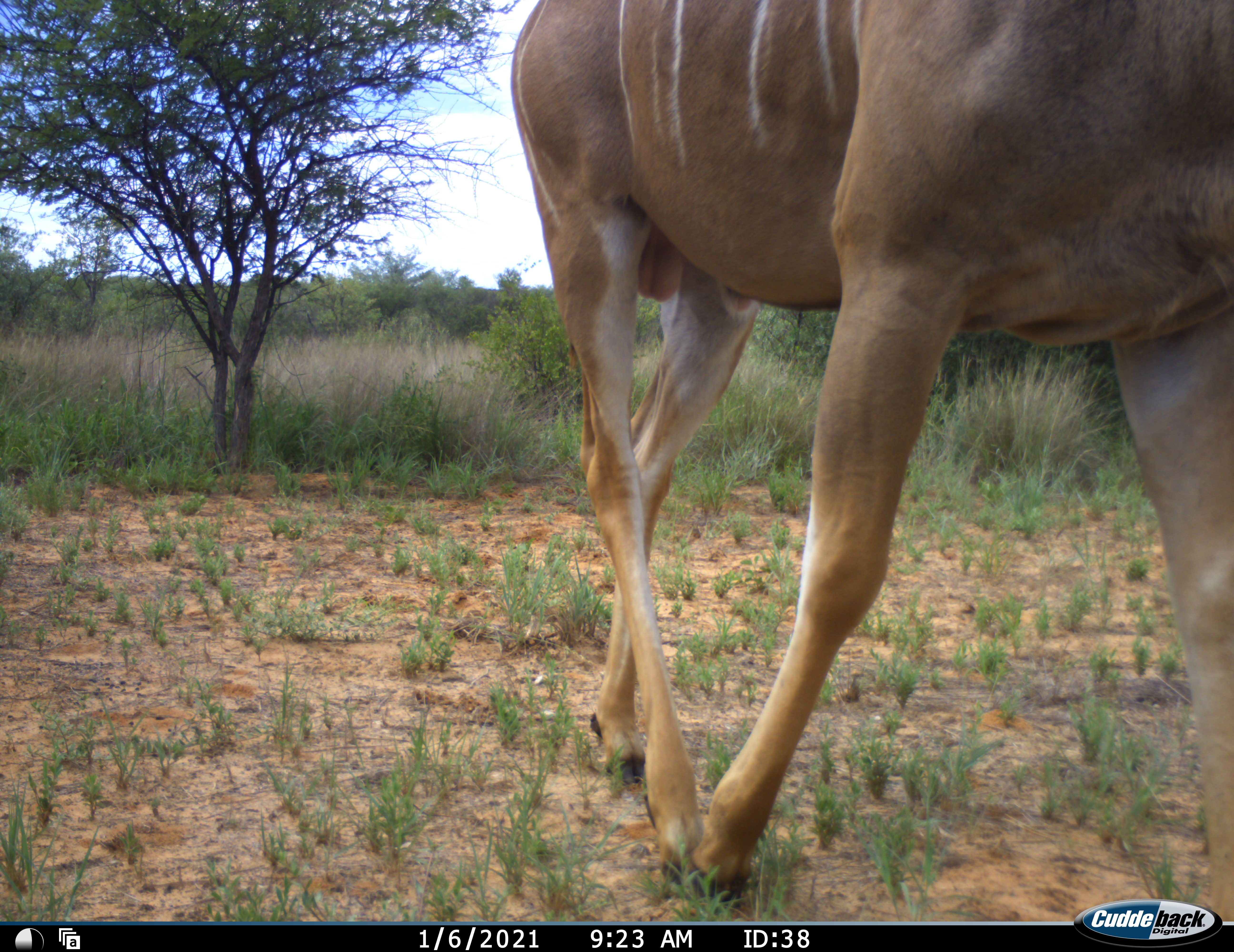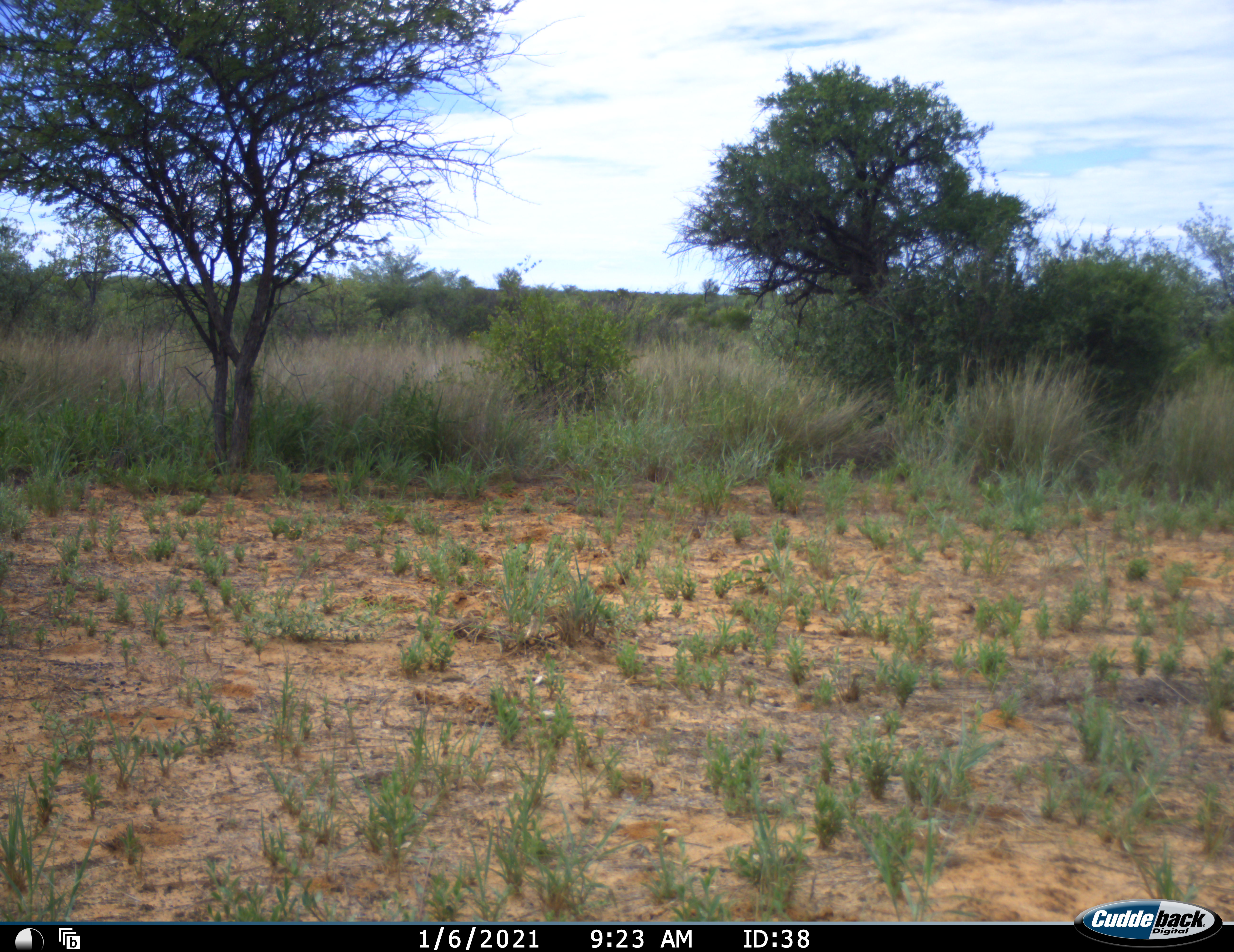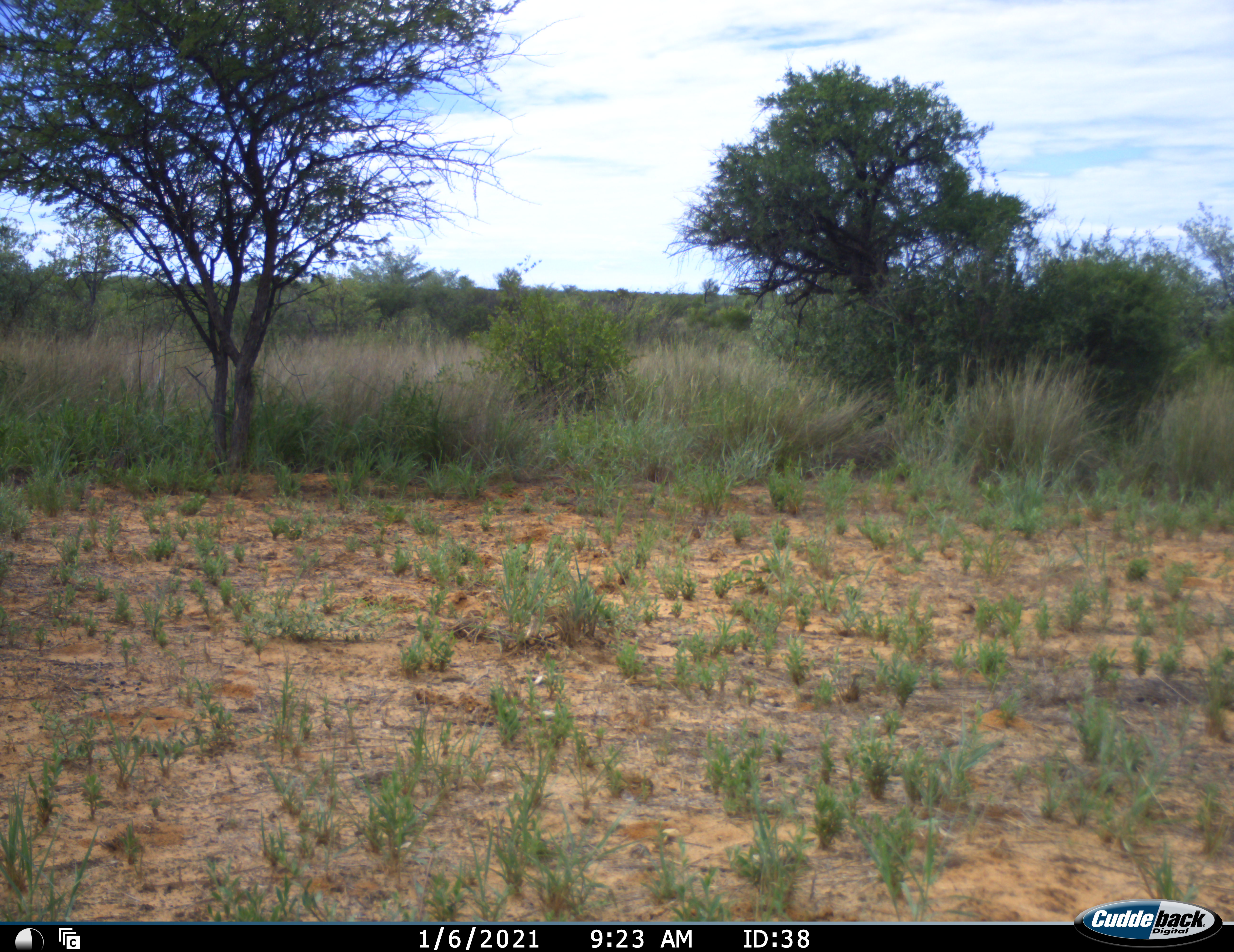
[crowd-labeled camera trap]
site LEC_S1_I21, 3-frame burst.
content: unidentified animal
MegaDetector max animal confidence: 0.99